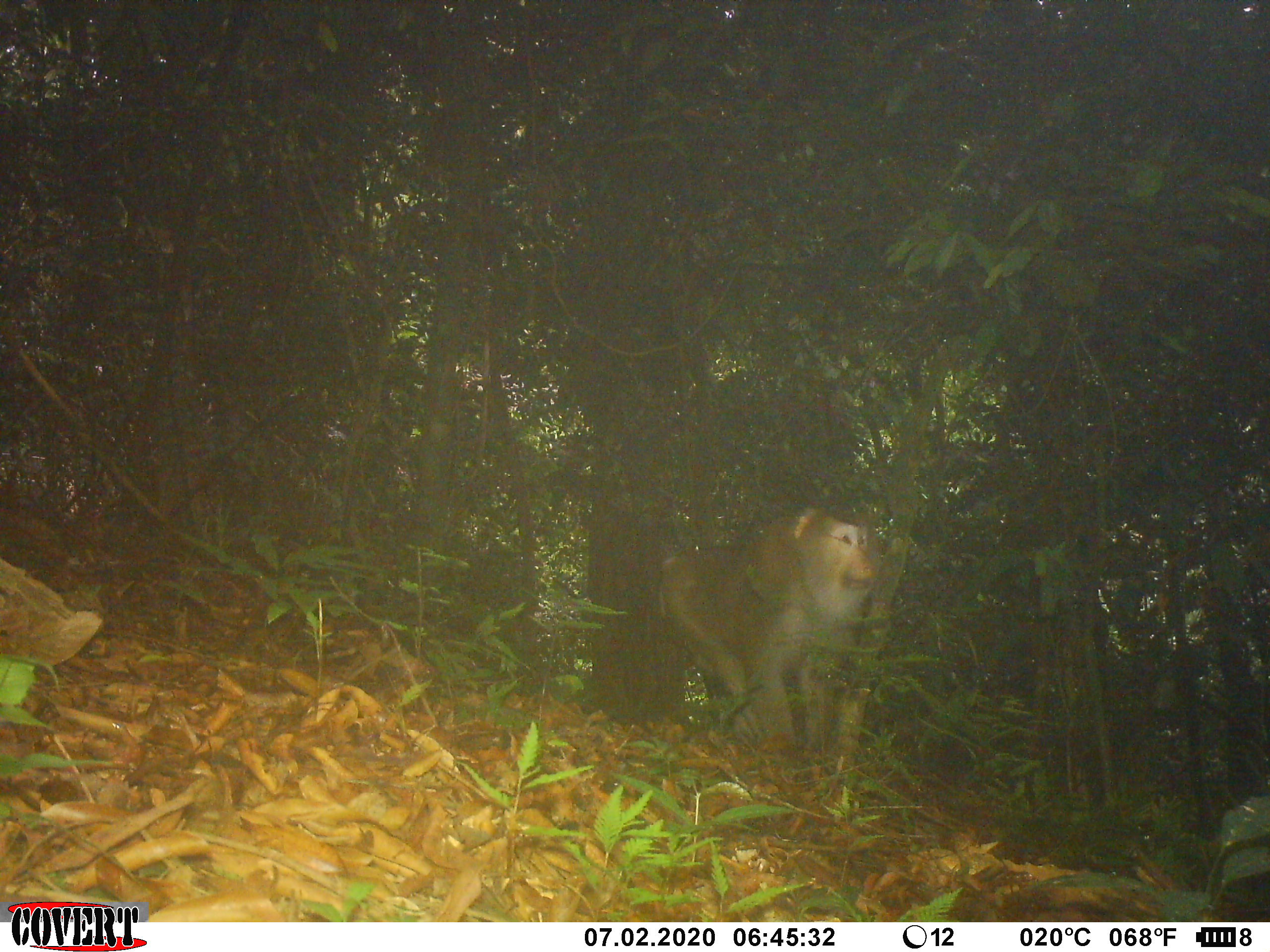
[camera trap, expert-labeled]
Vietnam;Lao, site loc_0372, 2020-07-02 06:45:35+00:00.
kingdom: Animalia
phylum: Chordata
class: Mammalia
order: Primates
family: Cercopithecidae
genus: Macaca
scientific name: Macaca nemestrina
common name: pig-tailed macaque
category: pig tailed macaque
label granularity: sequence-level